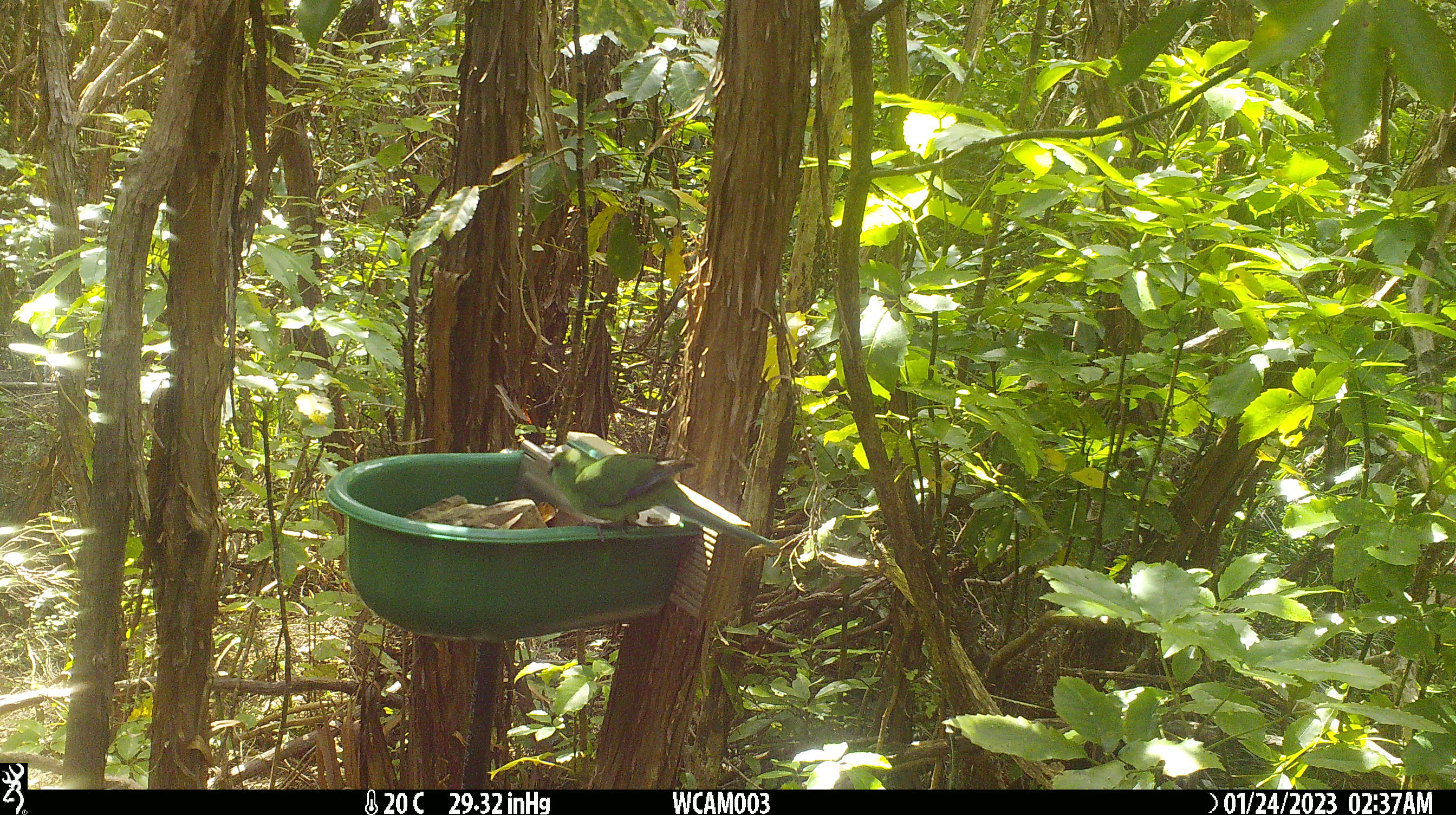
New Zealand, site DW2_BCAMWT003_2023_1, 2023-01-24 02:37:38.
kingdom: Animalia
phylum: Chordata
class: Aves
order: Psittaciformes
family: Psittaculidae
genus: Cyanoramphus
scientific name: Cyanoramphus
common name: parakeet